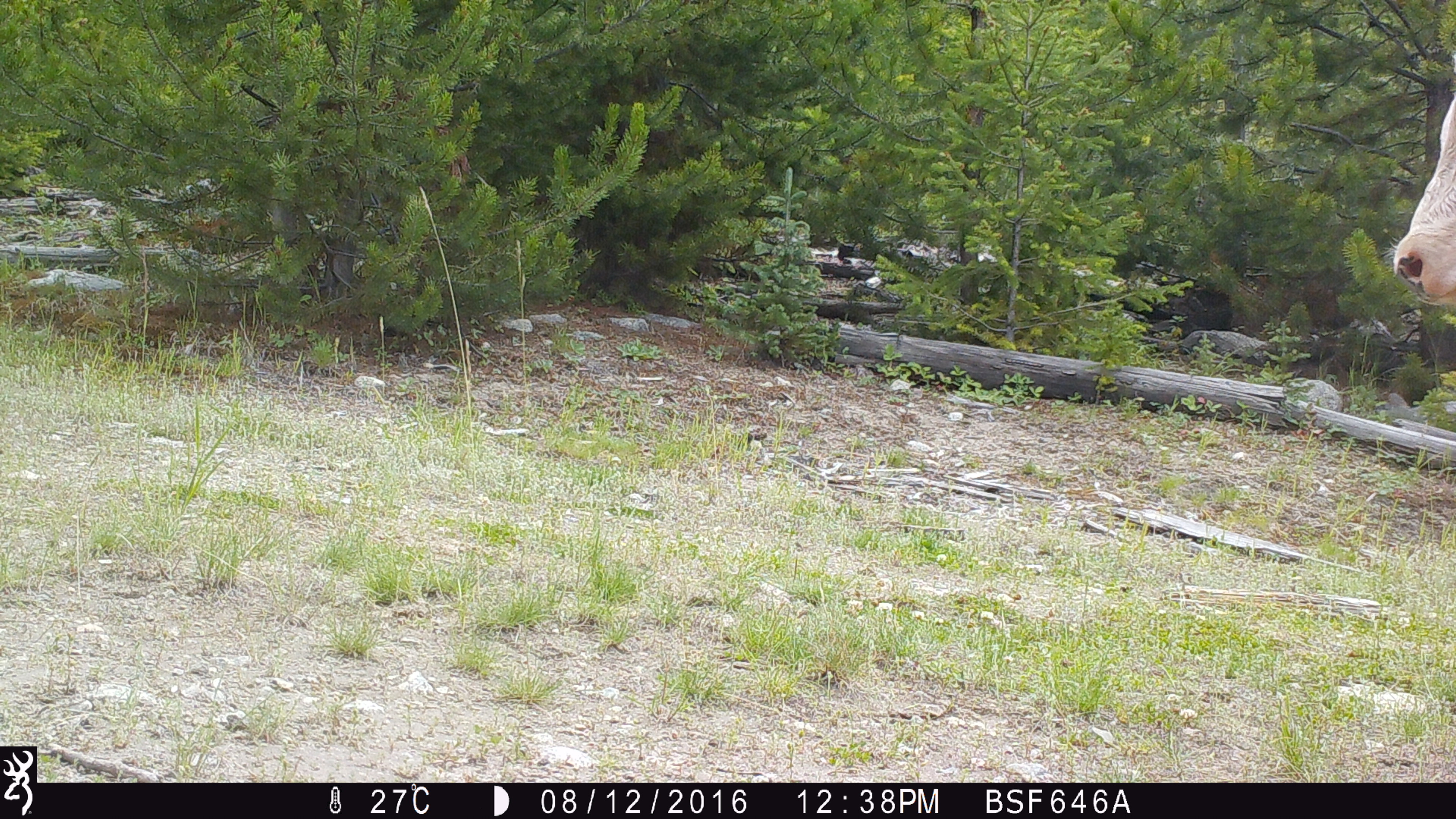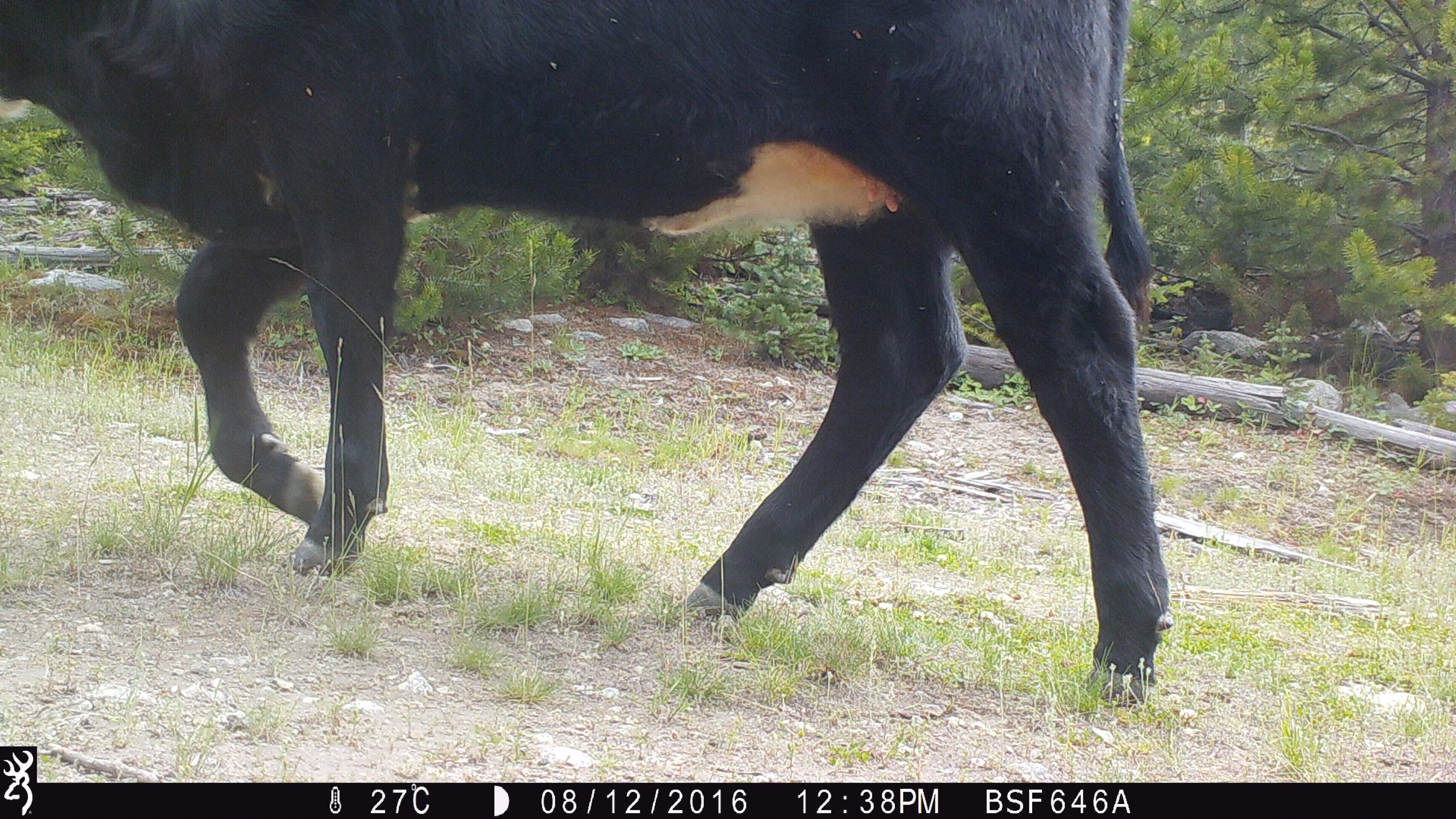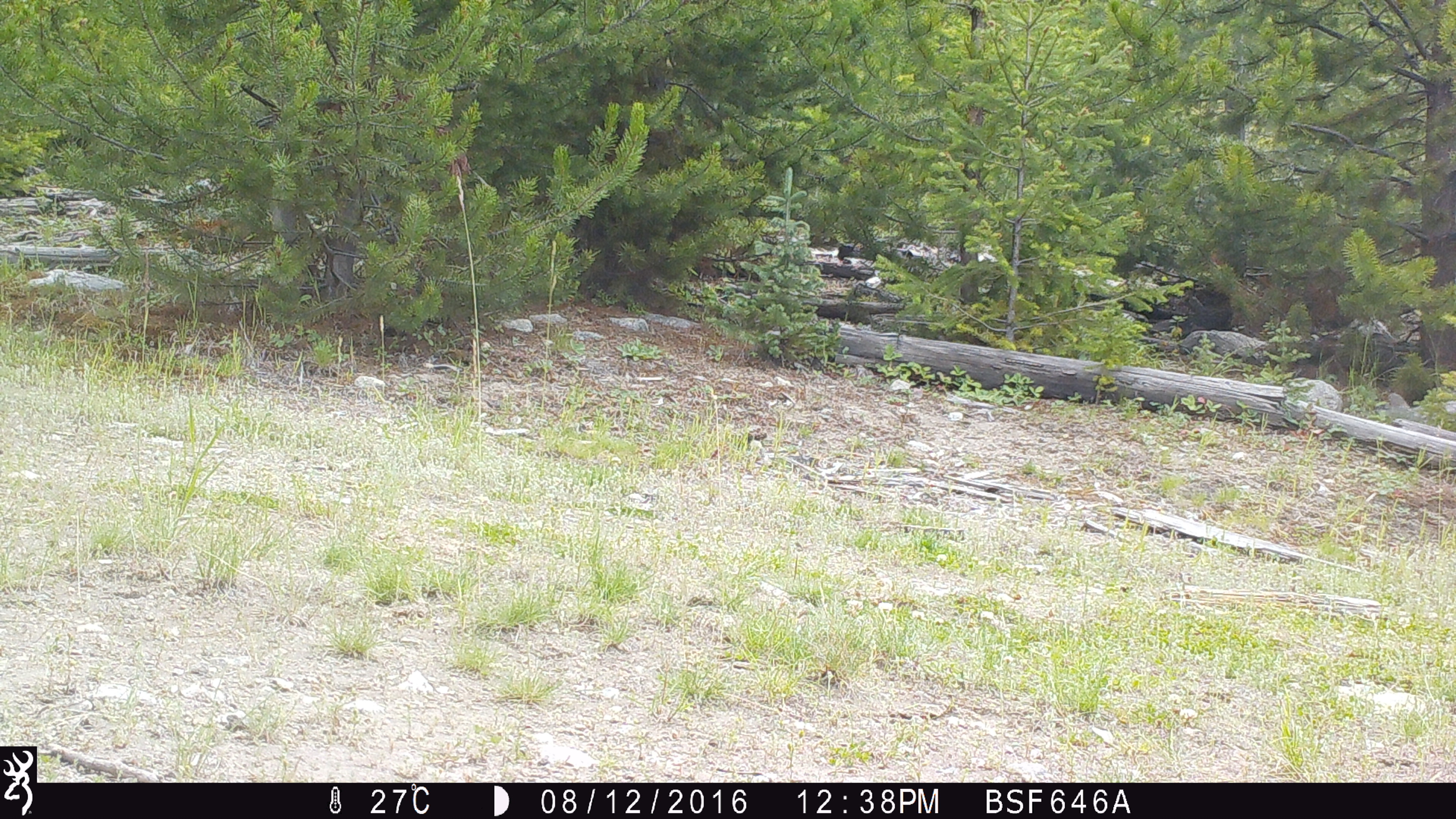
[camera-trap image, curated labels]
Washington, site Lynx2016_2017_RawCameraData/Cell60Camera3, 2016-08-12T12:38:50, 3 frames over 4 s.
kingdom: Animalia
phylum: Chordata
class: Mammalia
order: Artiodactyla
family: Bovidae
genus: Bos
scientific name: Bos taurus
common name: domestic cattle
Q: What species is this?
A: Domestic cattle (Bos taurus).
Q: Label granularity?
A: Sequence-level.